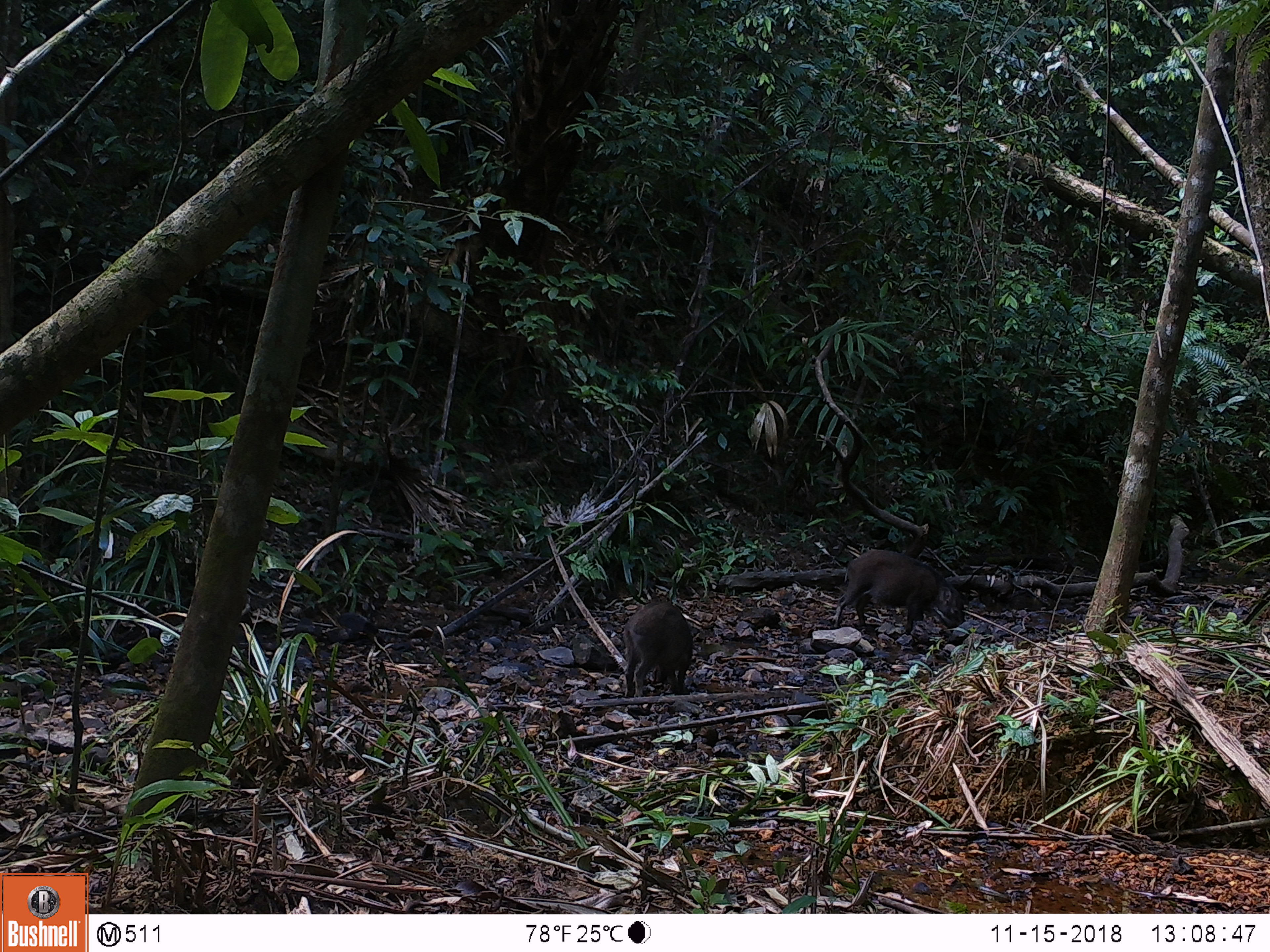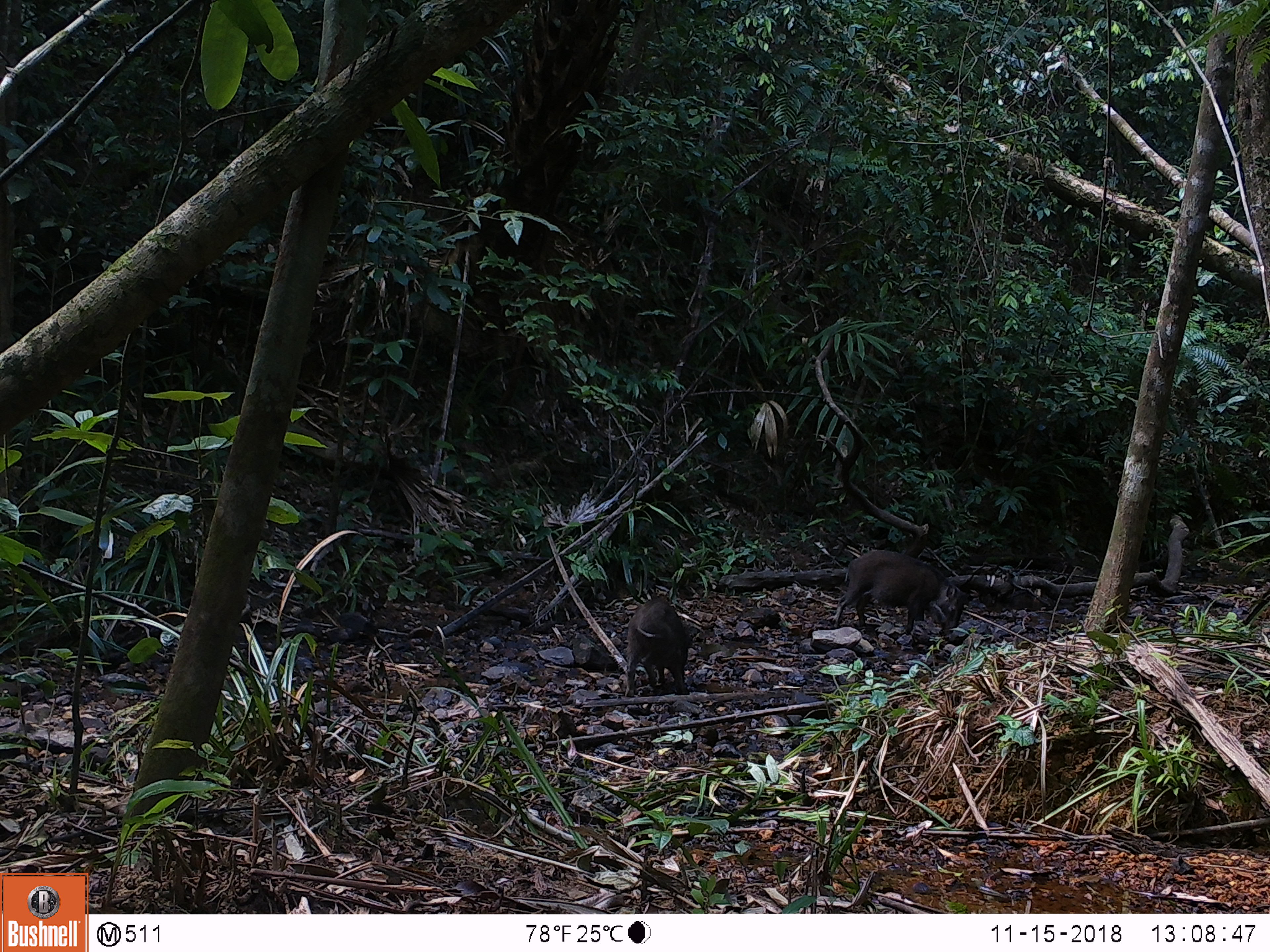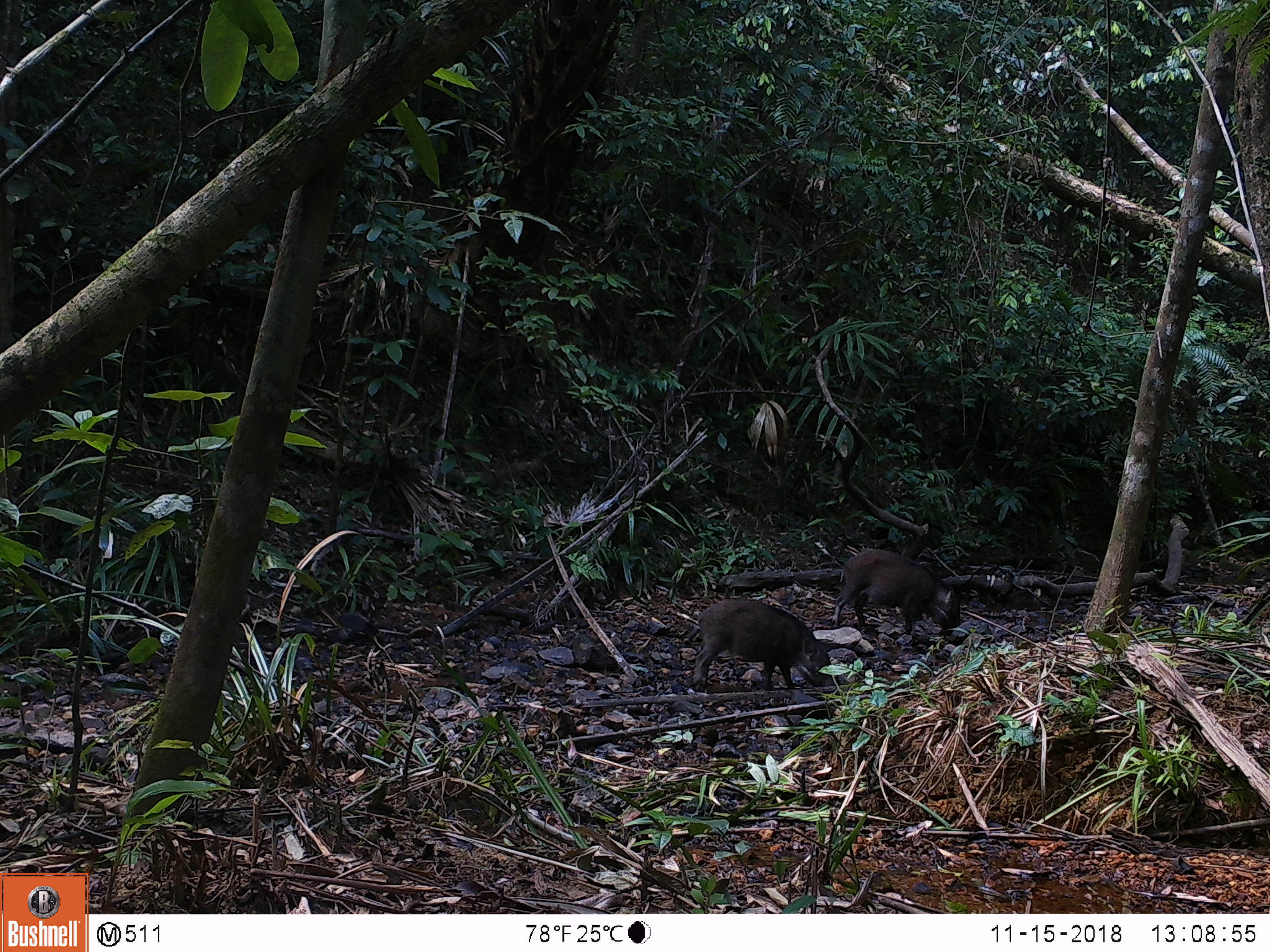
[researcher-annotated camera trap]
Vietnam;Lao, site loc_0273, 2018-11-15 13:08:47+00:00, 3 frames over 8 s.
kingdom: Animalia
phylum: Chordata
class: Mammalia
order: Artiodactyla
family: Suidae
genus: Sus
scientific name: Sus scrofa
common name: eurasian wild pig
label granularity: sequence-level